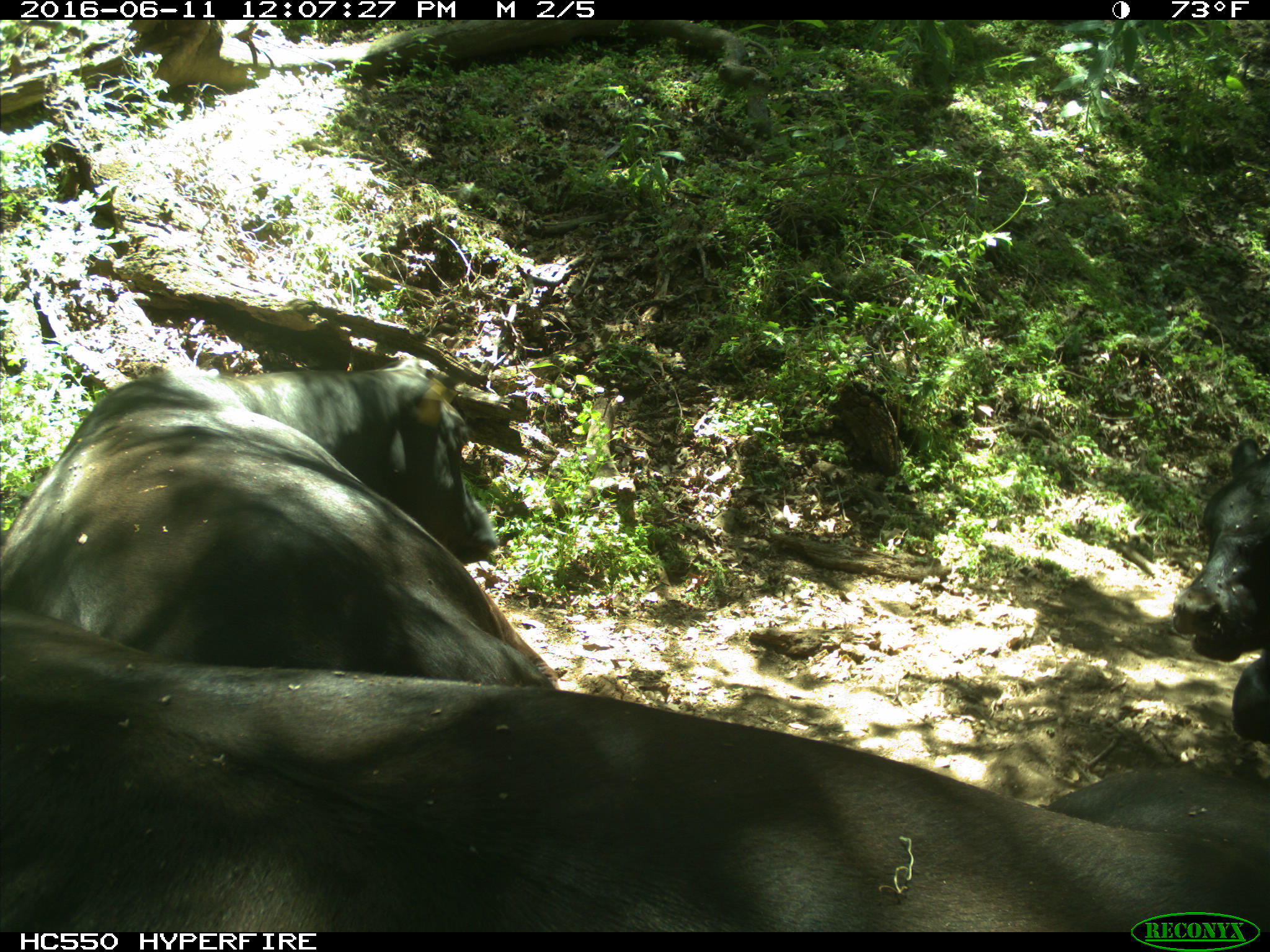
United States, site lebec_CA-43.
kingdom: Animalia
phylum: Chordata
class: Mammalia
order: Artiodactyla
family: Bovidae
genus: Bos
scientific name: Bos taurus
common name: domestic cow